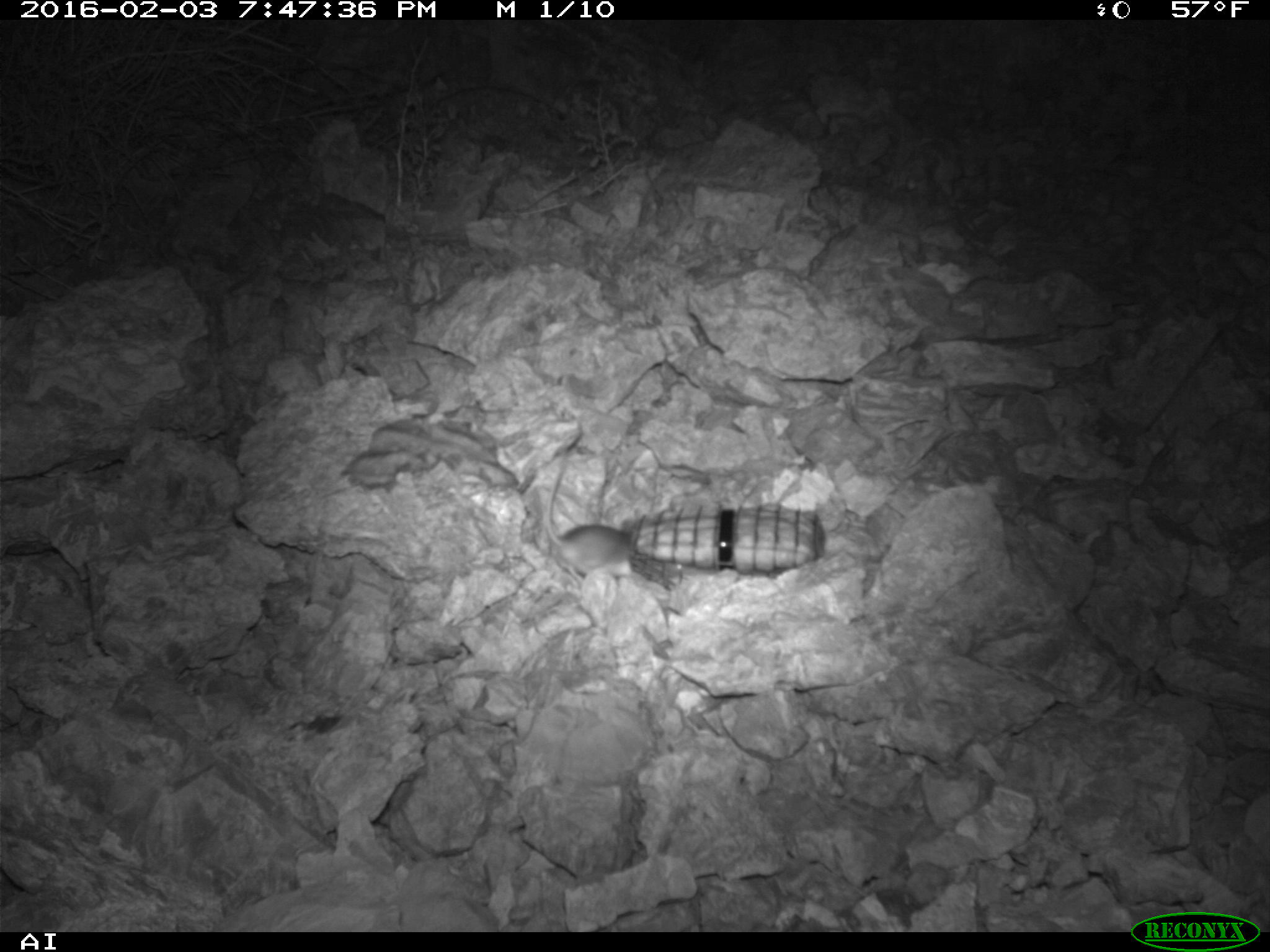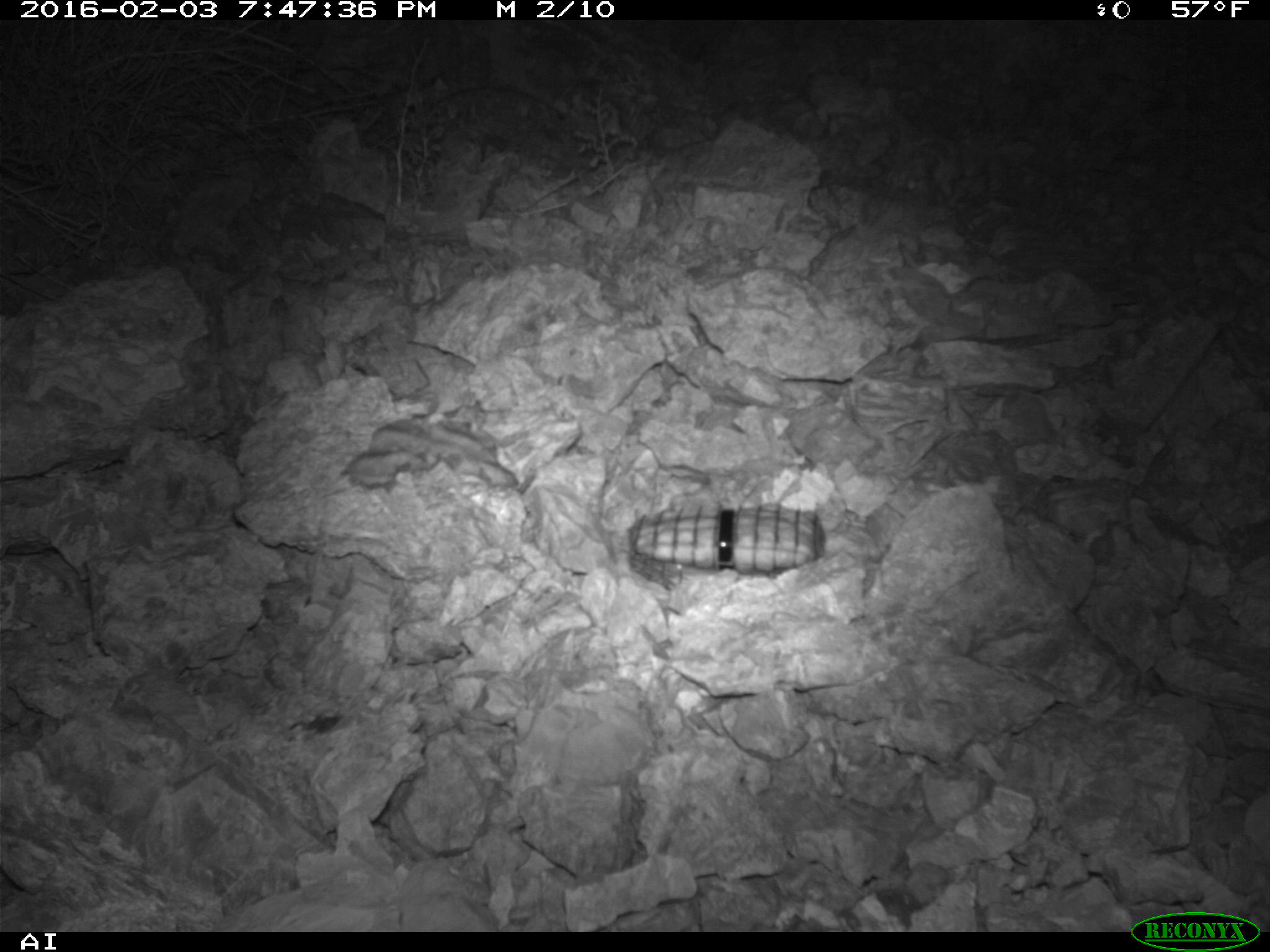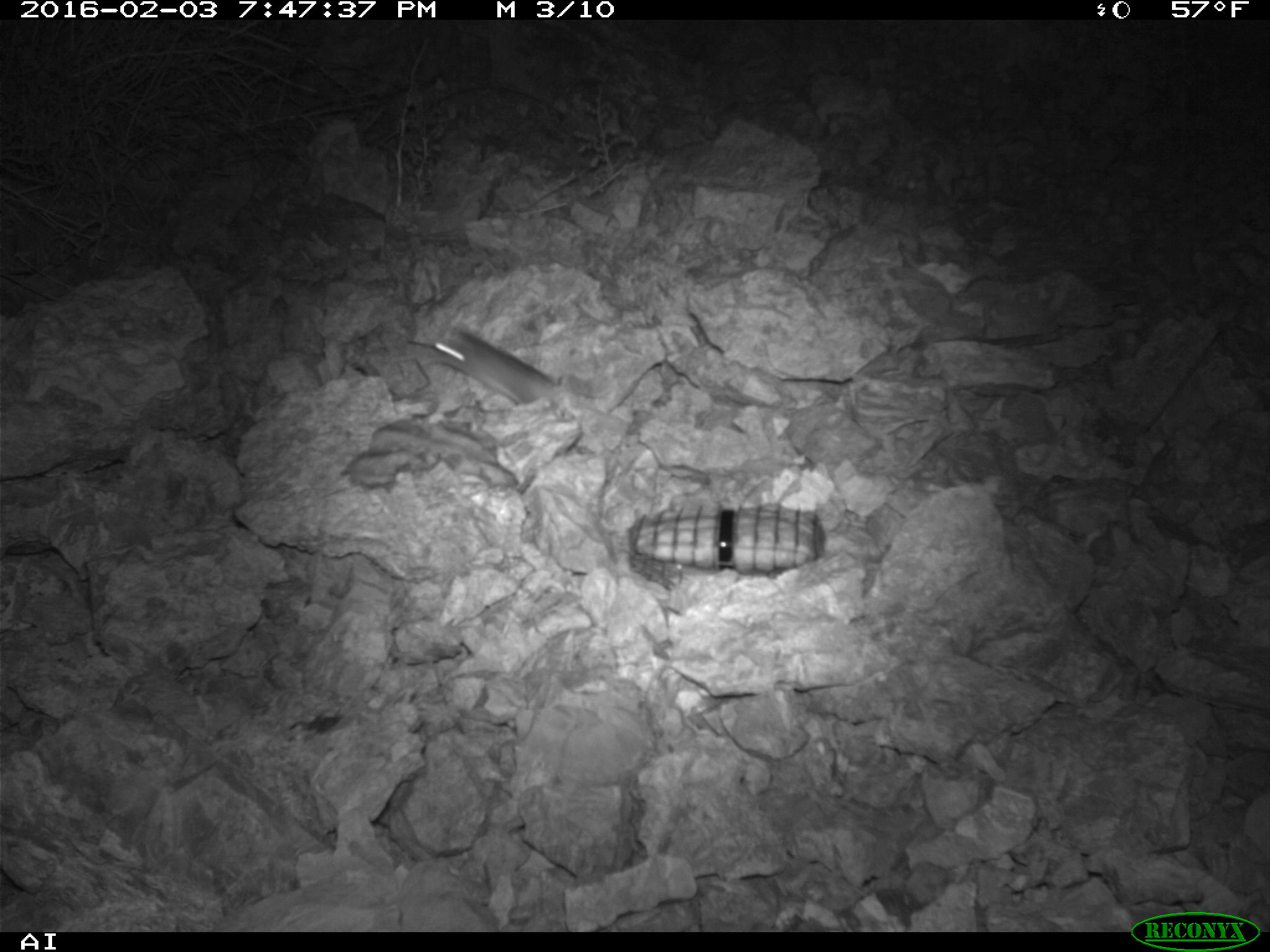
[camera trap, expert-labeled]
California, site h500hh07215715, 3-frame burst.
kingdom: Animalia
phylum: Chordata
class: Mammalia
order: Rodentia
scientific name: Rodentia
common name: rodent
Rodent (Rodentia).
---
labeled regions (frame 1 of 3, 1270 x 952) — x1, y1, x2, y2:
rodent: 544, 461, 647, 581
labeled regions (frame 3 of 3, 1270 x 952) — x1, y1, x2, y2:
rodent: 429, 327, 557, 409